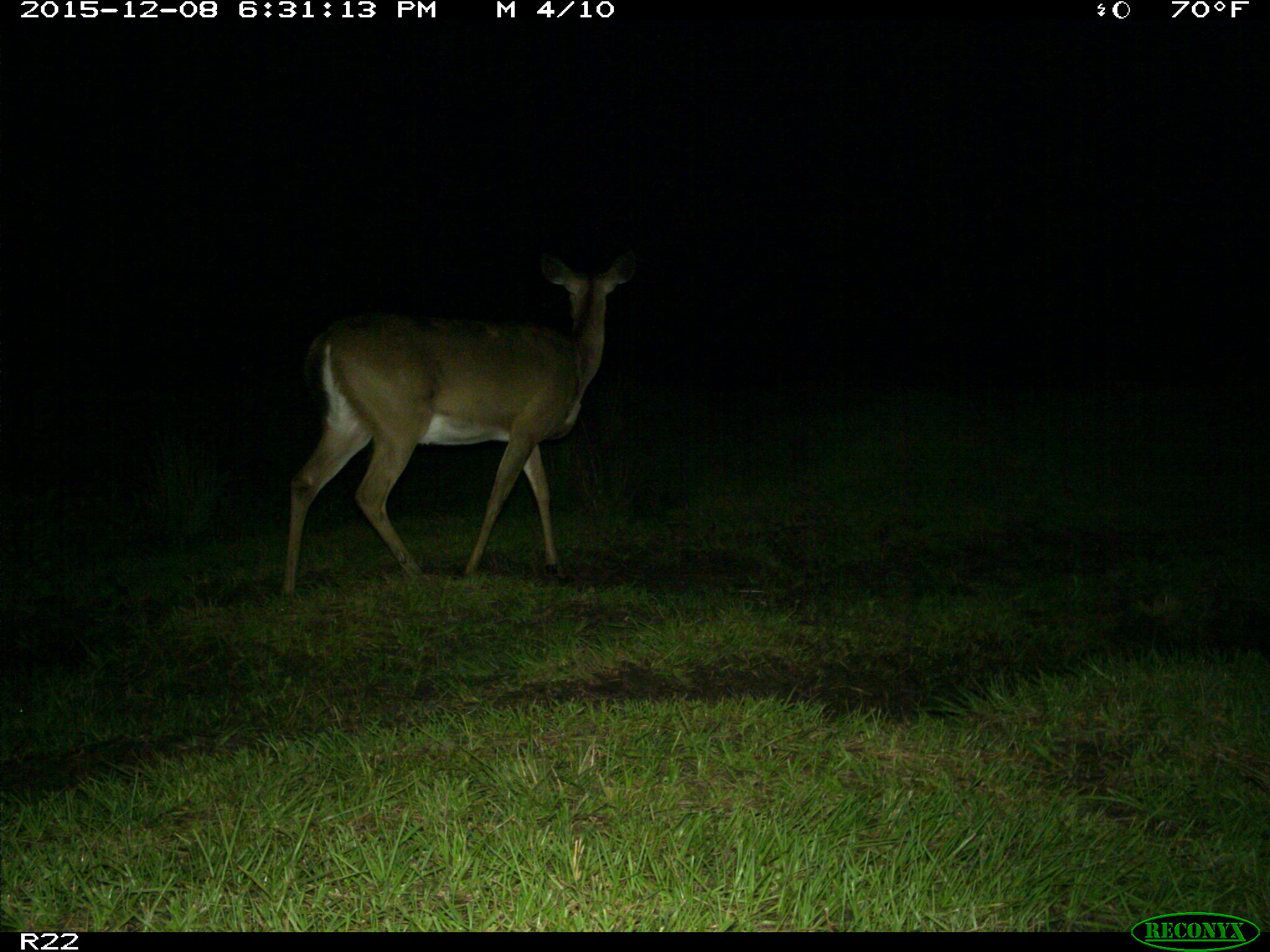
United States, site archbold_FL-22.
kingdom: Animalia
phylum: Chordata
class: Mammalia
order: Artiodactyla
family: Cervidae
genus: Odocoileus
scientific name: Odocoileus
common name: deer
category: unidentified deer